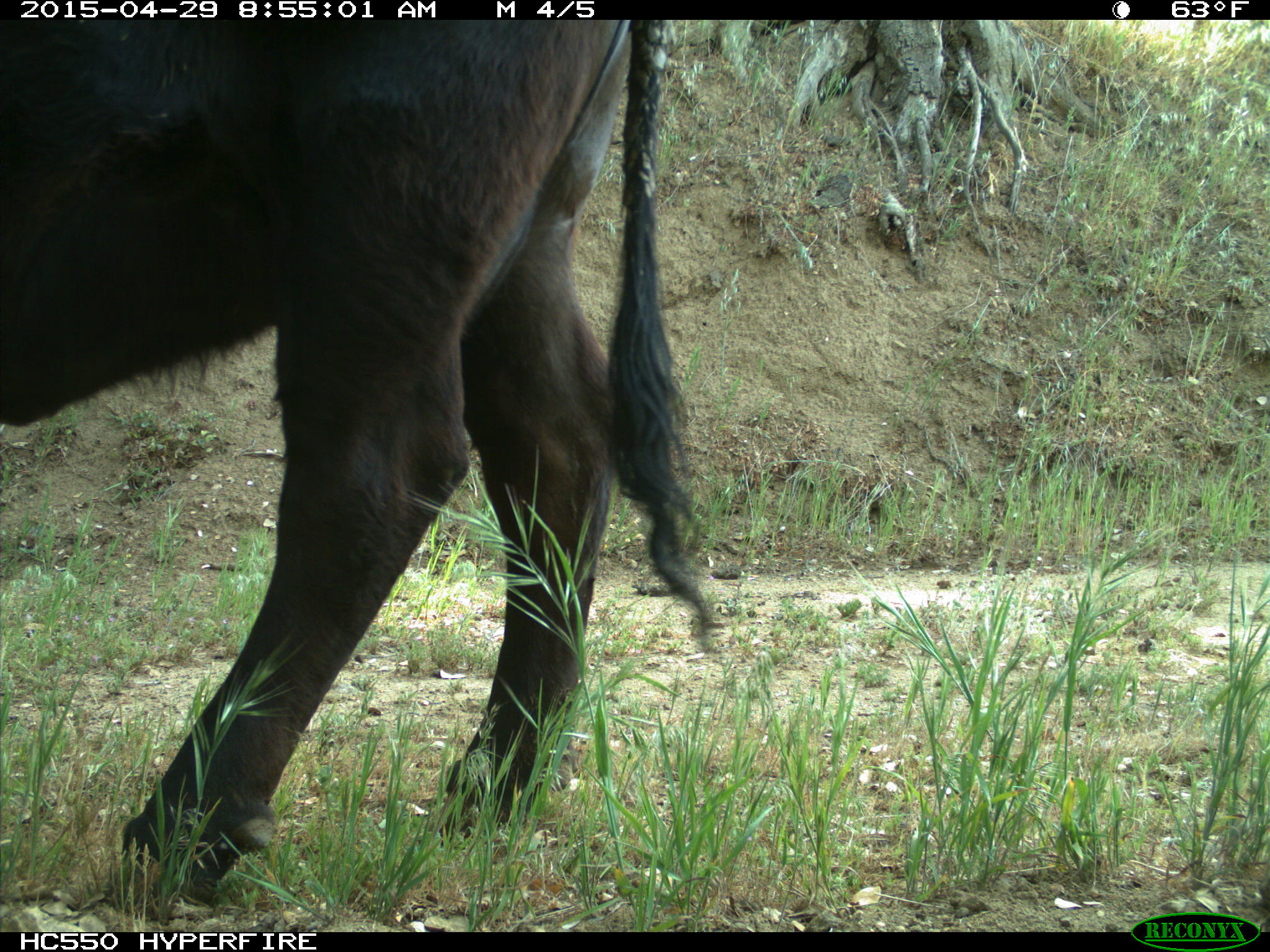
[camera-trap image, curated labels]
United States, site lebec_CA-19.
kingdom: Animalia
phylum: Chordata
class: Mammalia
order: Artiodactyla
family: Bovidae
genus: Bos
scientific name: Bos taurus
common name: domestic cow